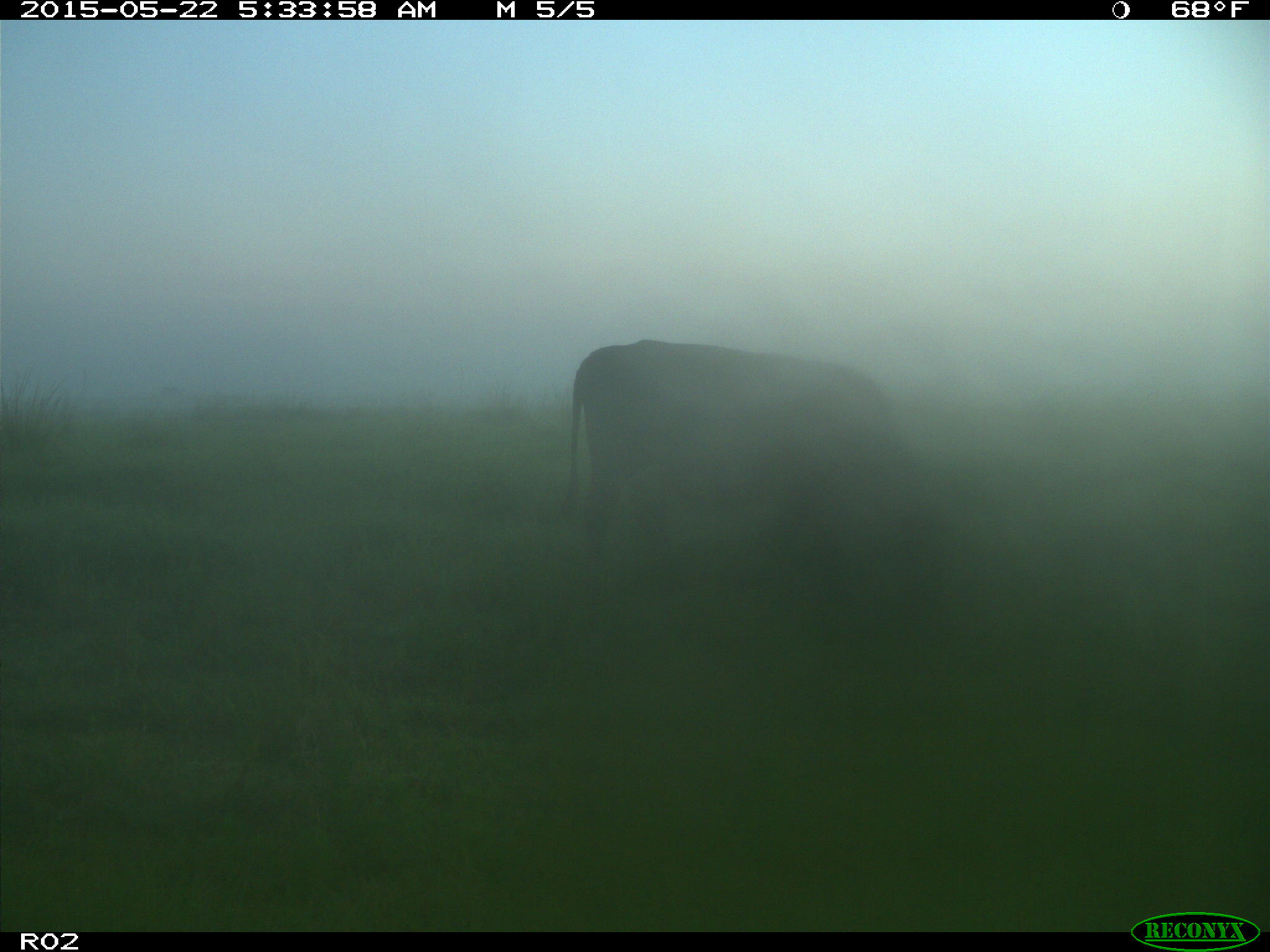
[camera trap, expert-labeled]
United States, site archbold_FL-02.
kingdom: Animalia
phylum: Chordata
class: Mammalia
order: Artiodactyla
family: Bovidae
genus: Bos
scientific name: Bos taurus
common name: domestic cow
Bos taurus (domestic cow).